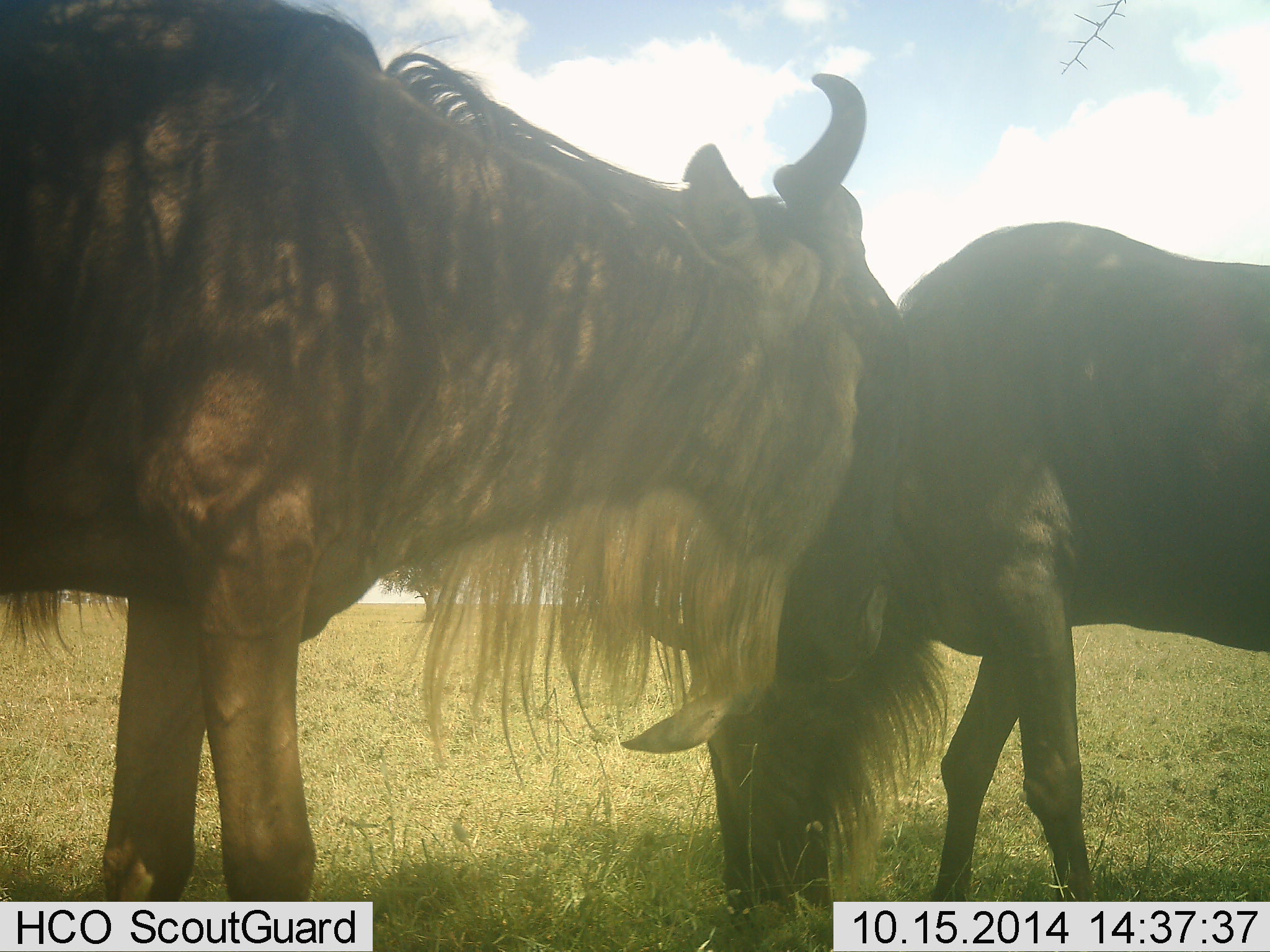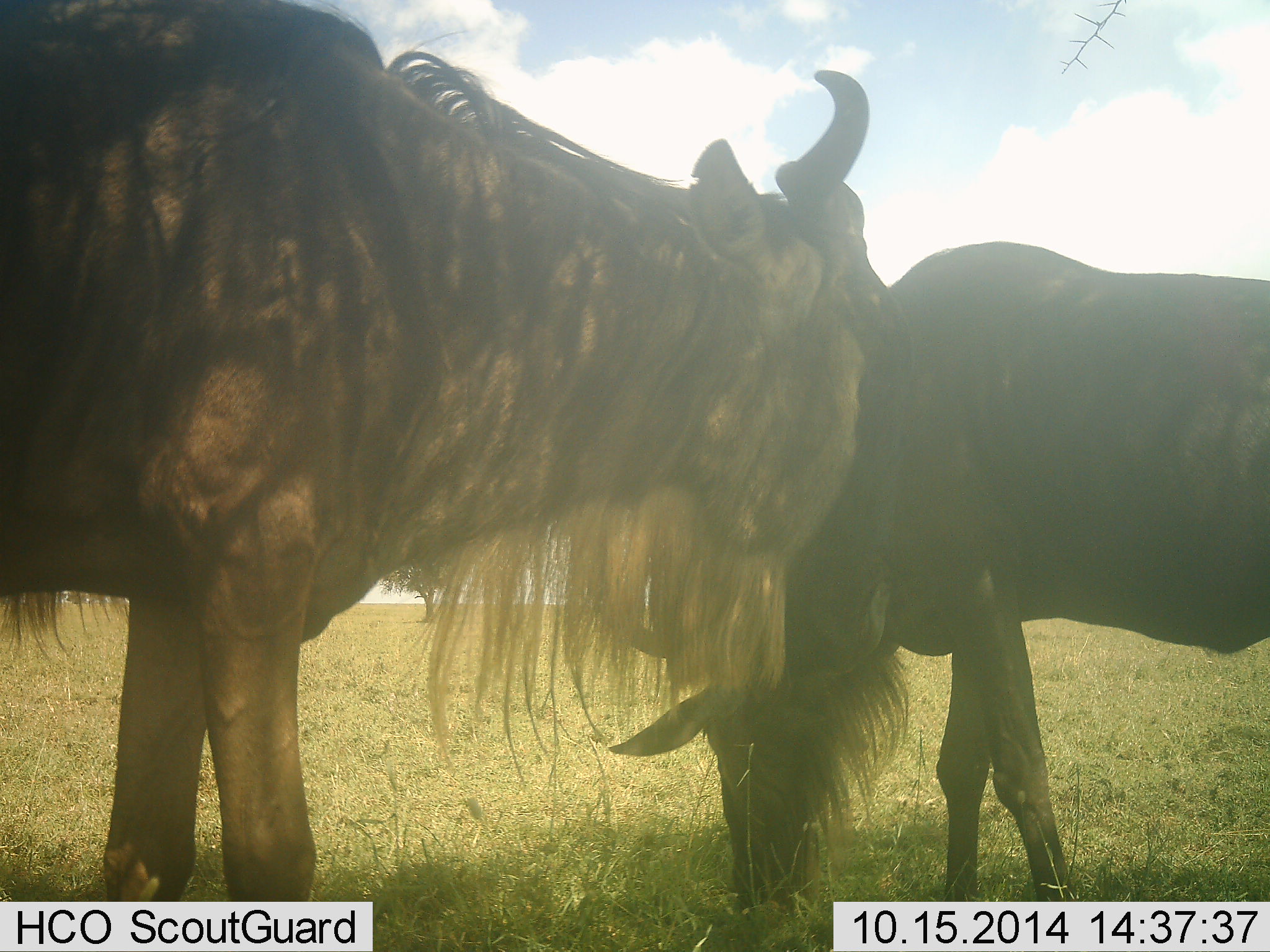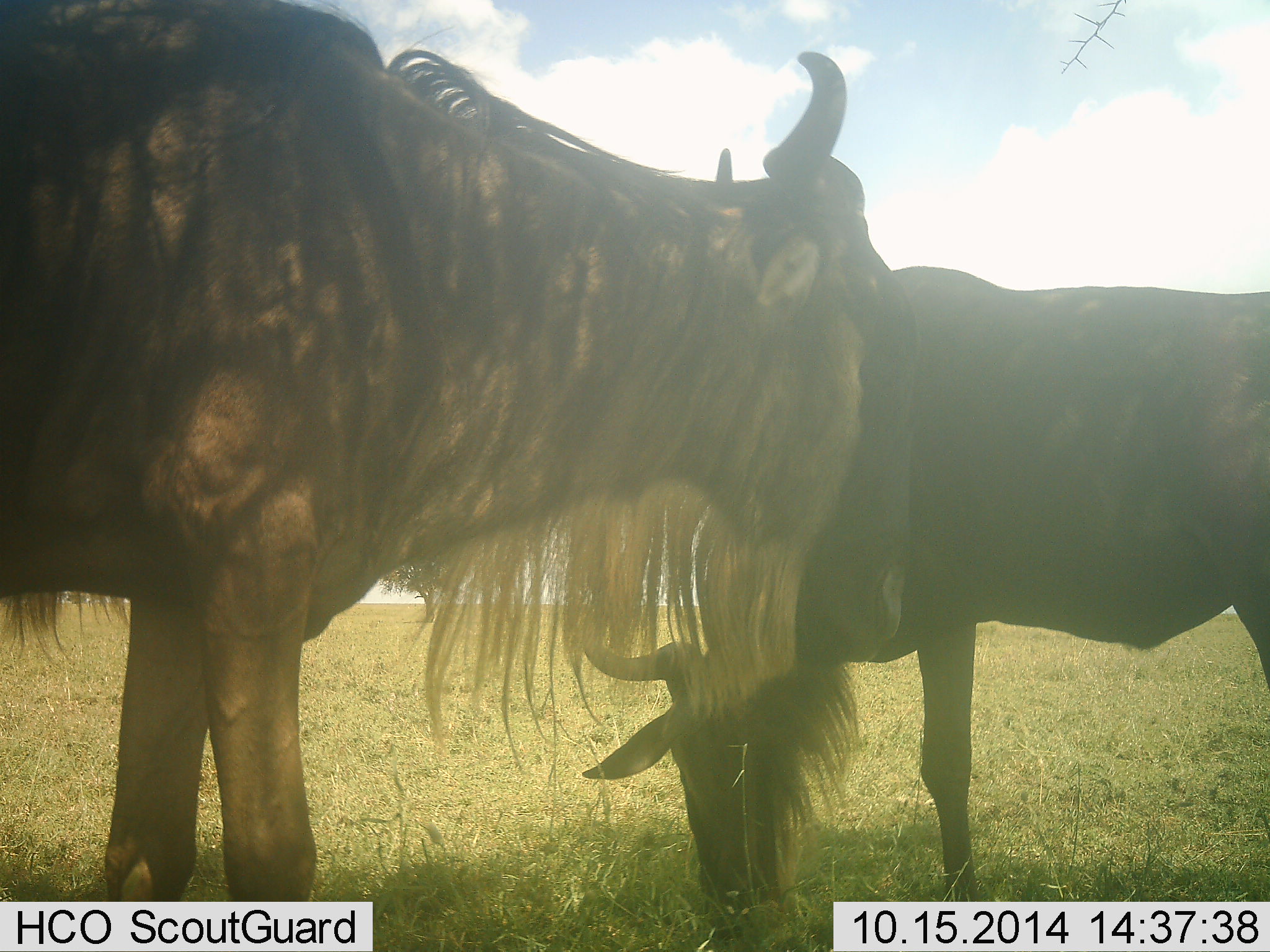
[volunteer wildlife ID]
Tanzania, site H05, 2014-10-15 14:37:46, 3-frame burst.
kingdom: Animalia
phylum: Chordata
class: Mammalia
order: Artiodactyla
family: Bovidae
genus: Connochaetes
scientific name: Connochaetes taurinus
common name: blue wildebeest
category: wildebeest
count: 2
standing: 90%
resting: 0%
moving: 0%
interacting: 10%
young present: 0%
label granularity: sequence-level